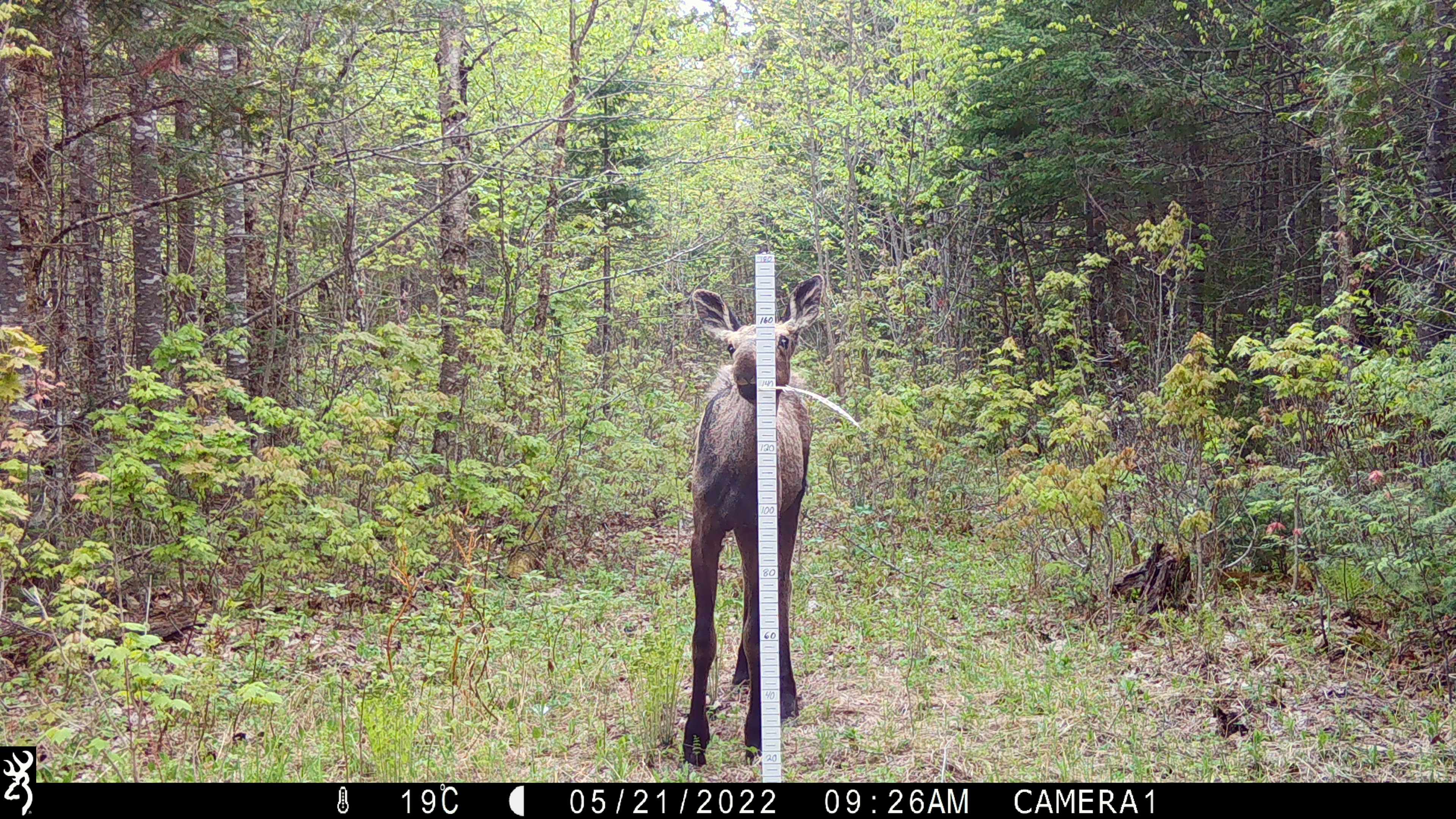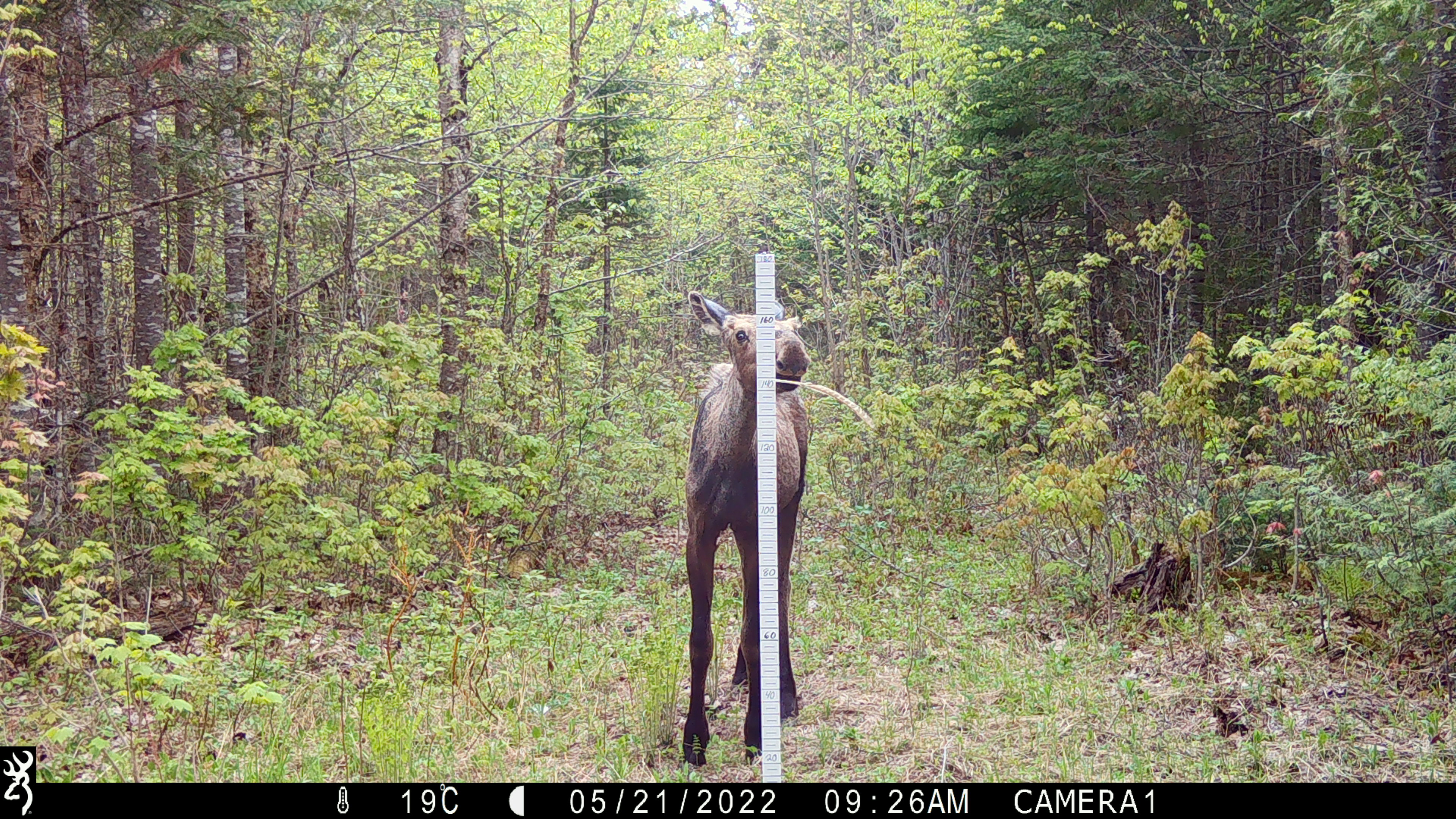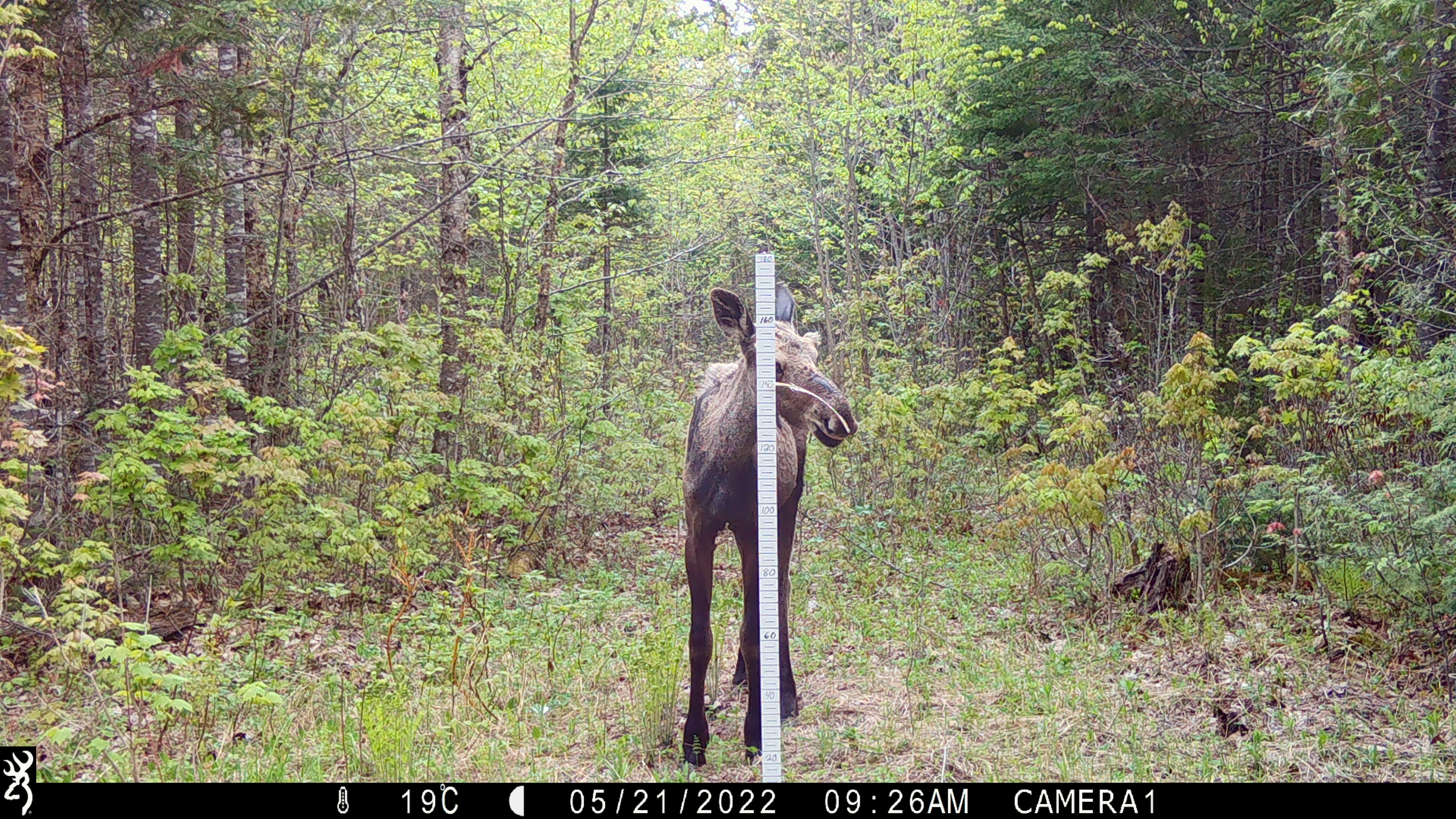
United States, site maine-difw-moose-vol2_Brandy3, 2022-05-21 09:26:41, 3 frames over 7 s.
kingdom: Animalia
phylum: Chordata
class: Mammalia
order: Artiodactyla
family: Cervidae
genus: Alces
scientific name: Alces alces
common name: moose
Moose (Alces alces).